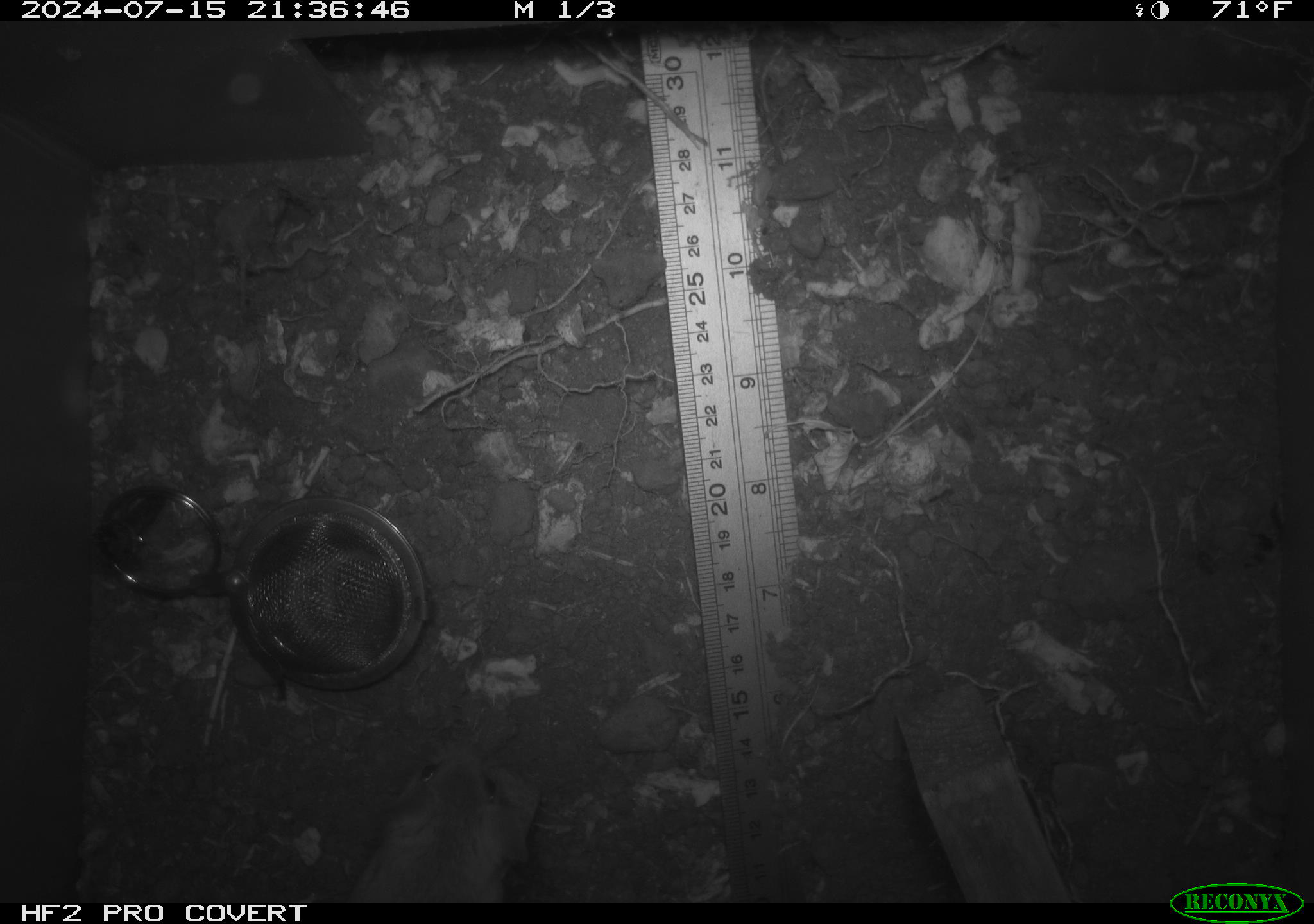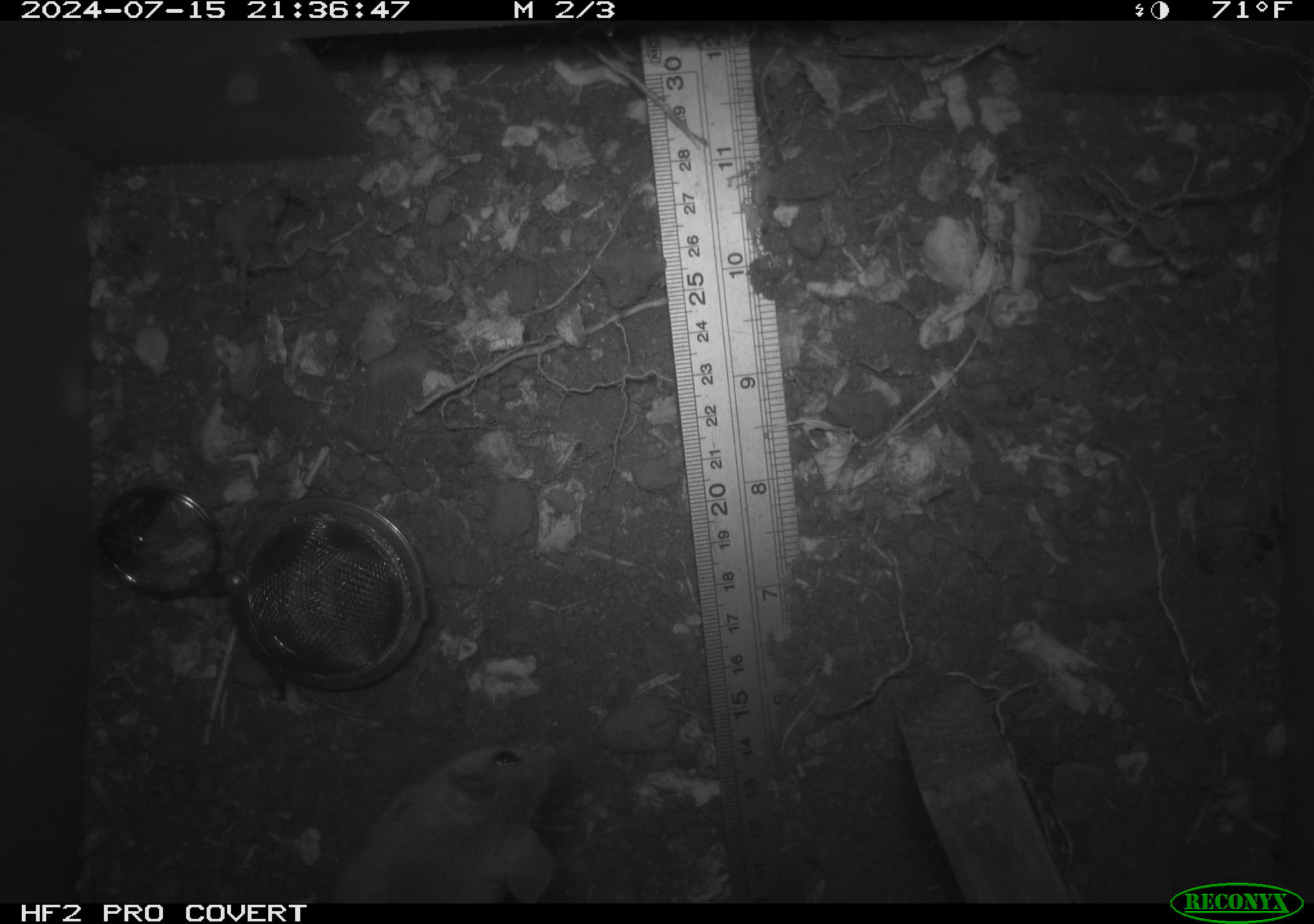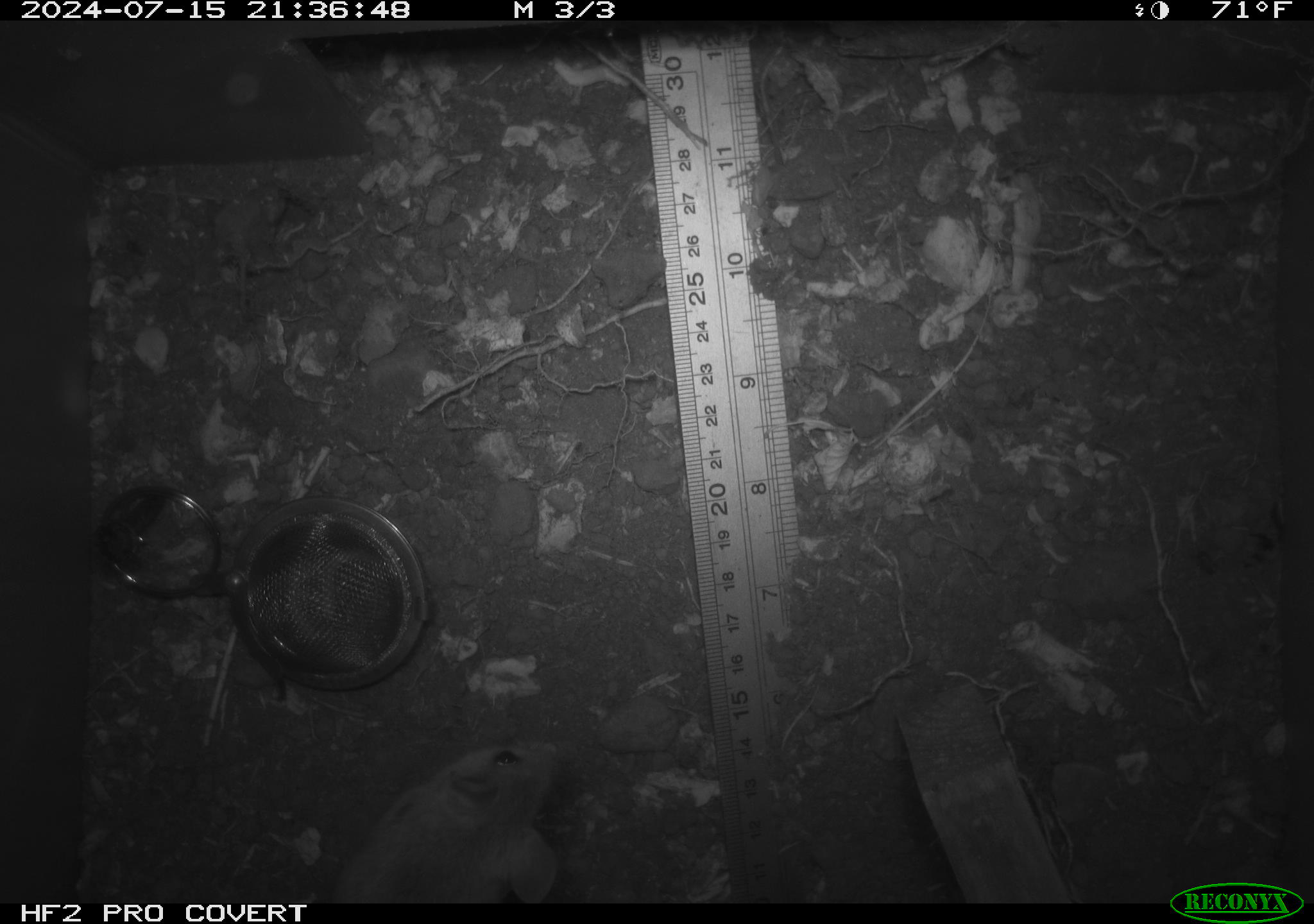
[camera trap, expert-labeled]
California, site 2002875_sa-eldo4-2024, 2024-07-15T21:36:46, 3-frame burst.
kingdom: Animalia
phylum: Chordata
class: Mammalia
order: Rodentia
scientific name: Rodentia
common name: rodent